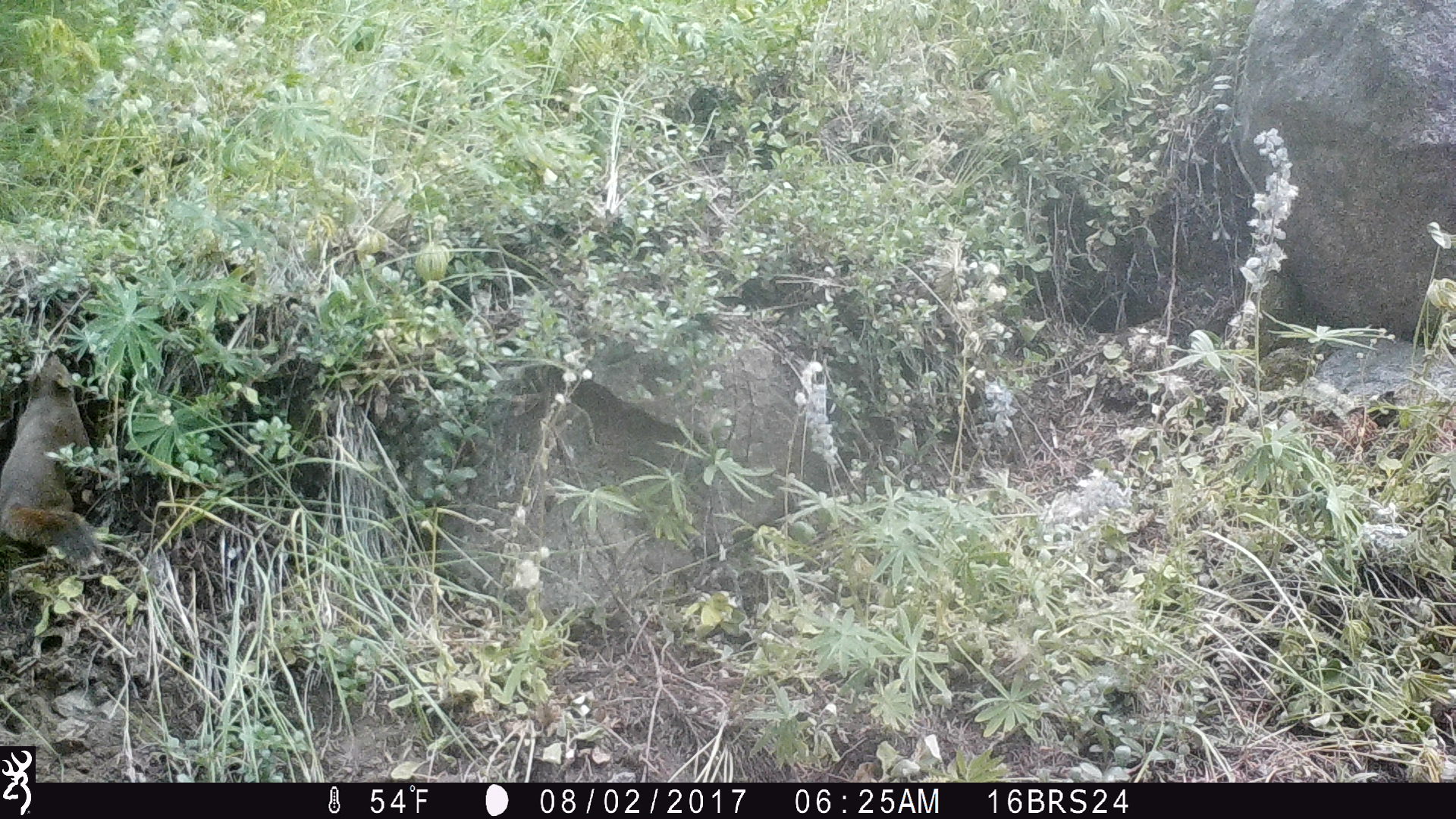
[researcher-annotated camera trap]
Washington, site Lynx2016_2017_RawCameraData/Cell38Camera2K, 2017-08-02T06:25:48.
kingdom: Animalia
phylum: Chordata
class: Mammalia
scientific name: Mammalia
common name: small mammal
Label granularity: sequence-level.